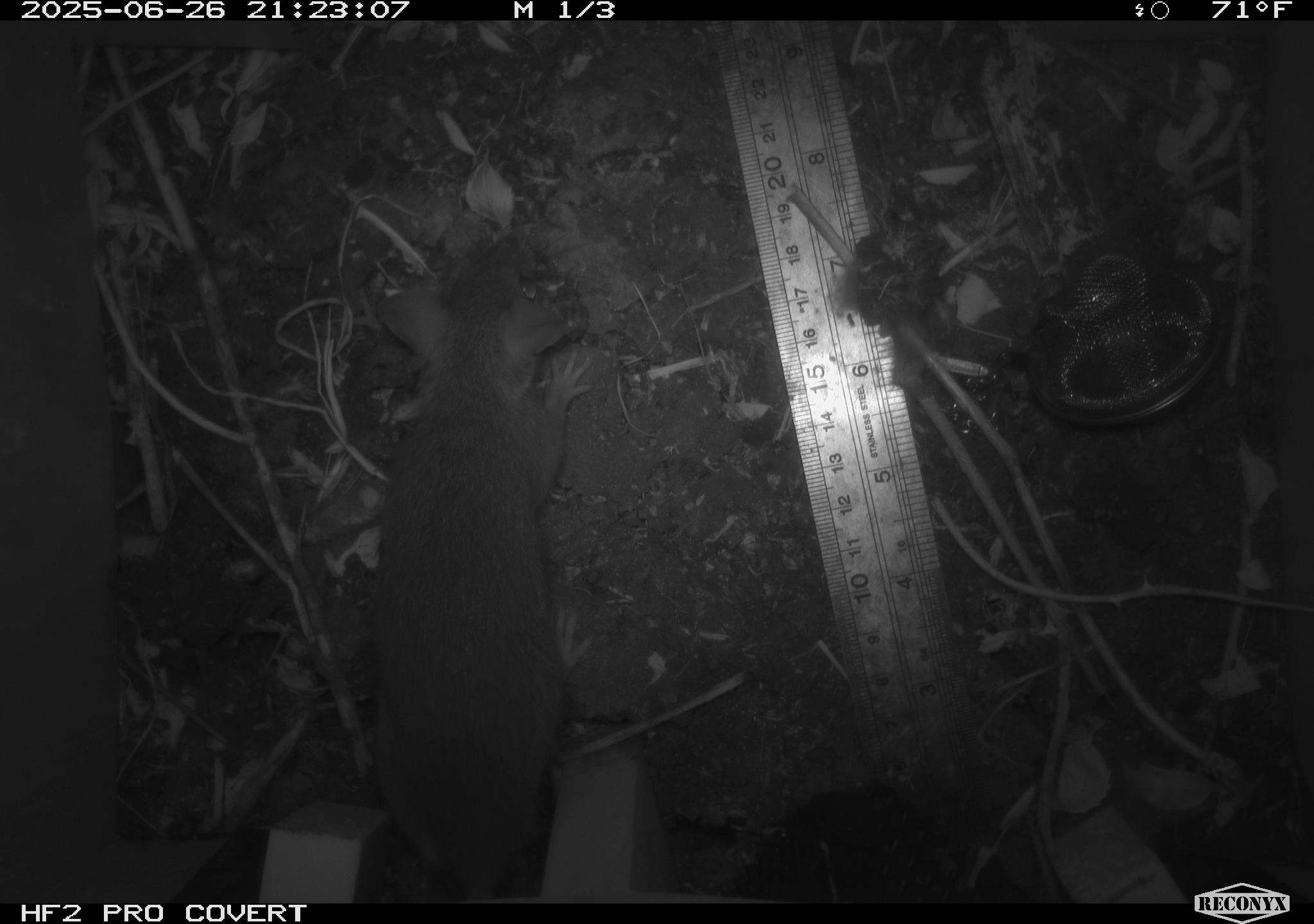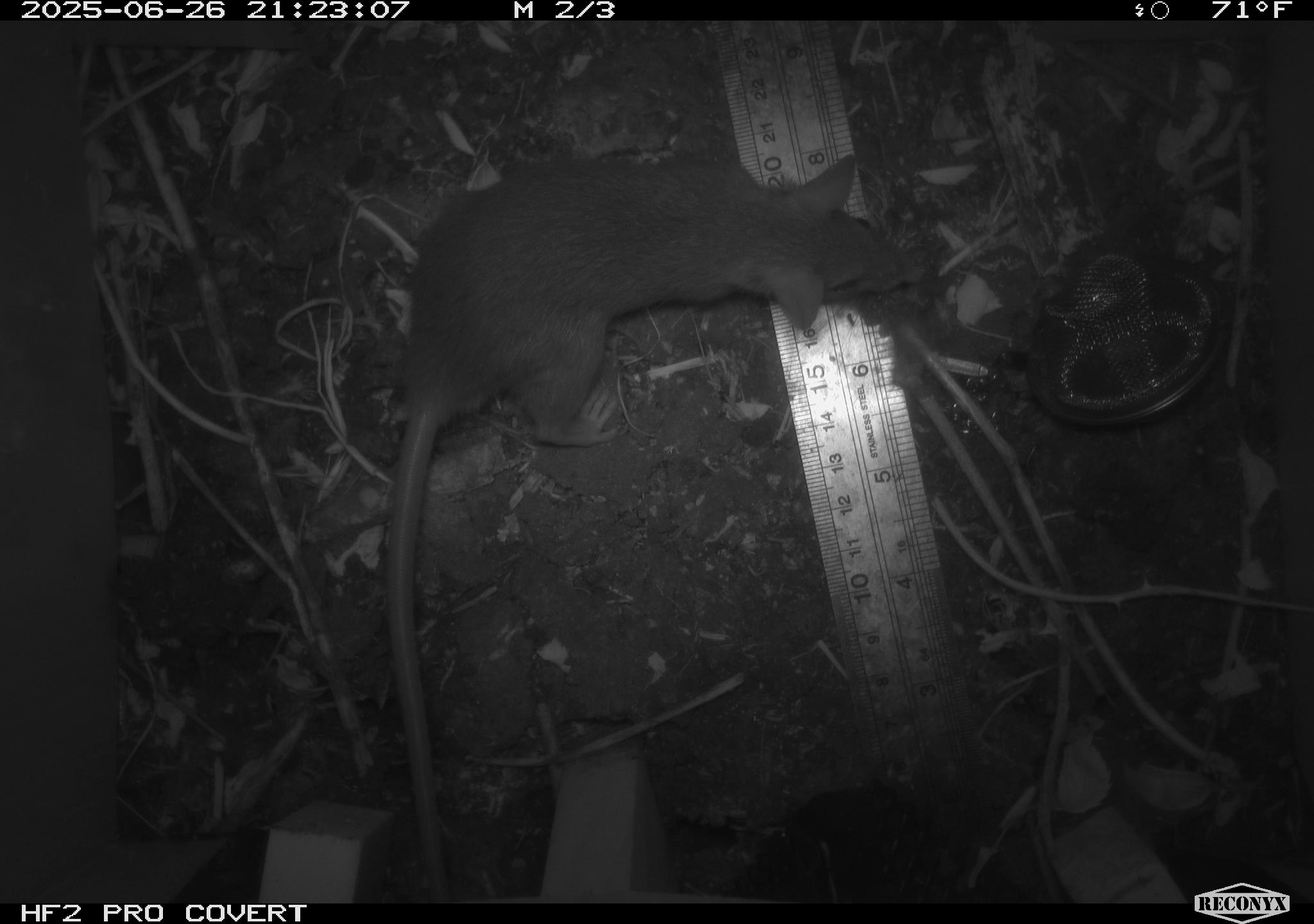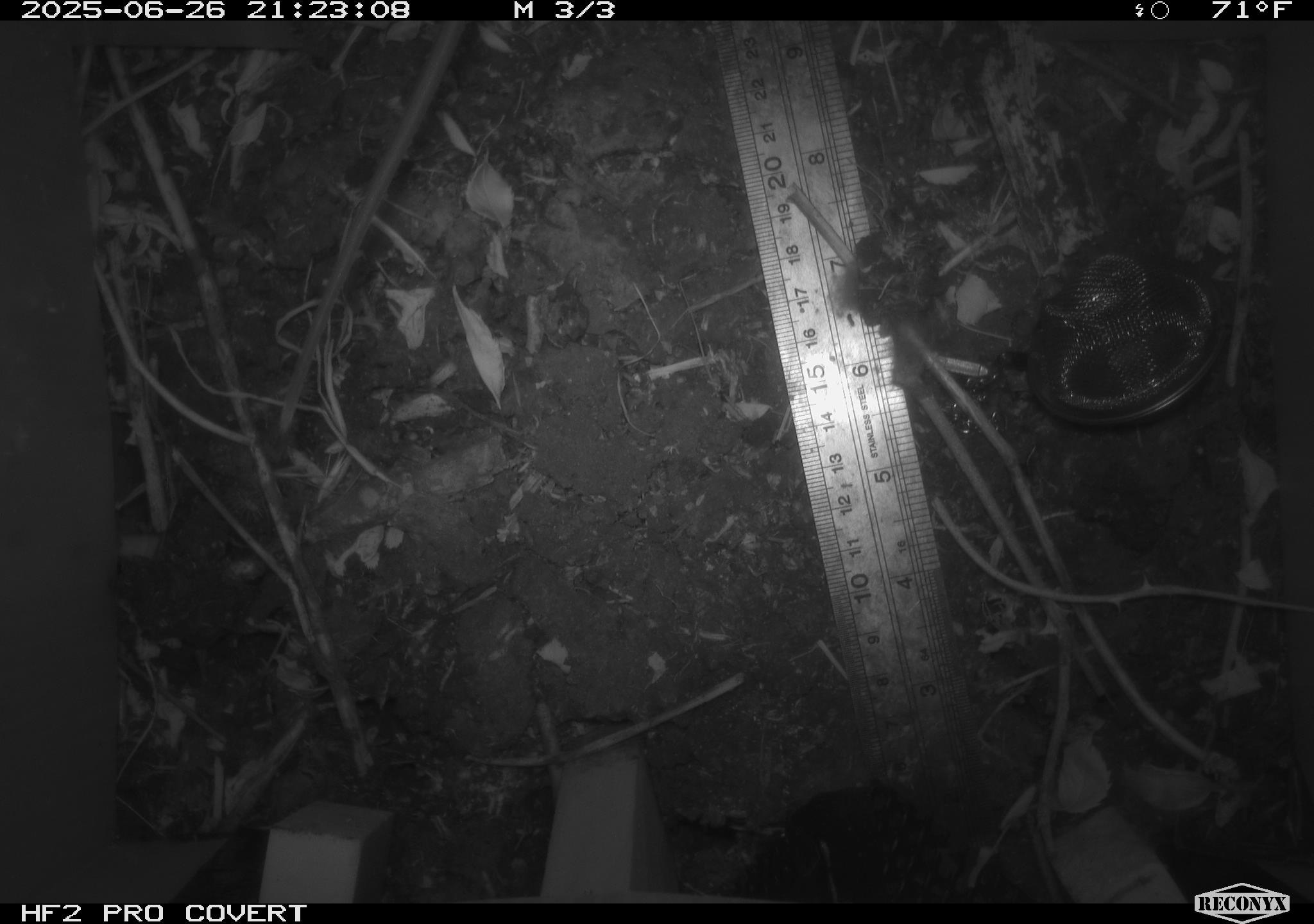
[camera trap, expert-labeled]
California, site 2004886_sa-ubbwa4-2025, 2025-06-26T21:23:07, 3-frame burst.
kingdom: Animalia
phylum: Chordata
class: Mammalia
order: Rodentia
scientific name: Rodentia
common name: rodent